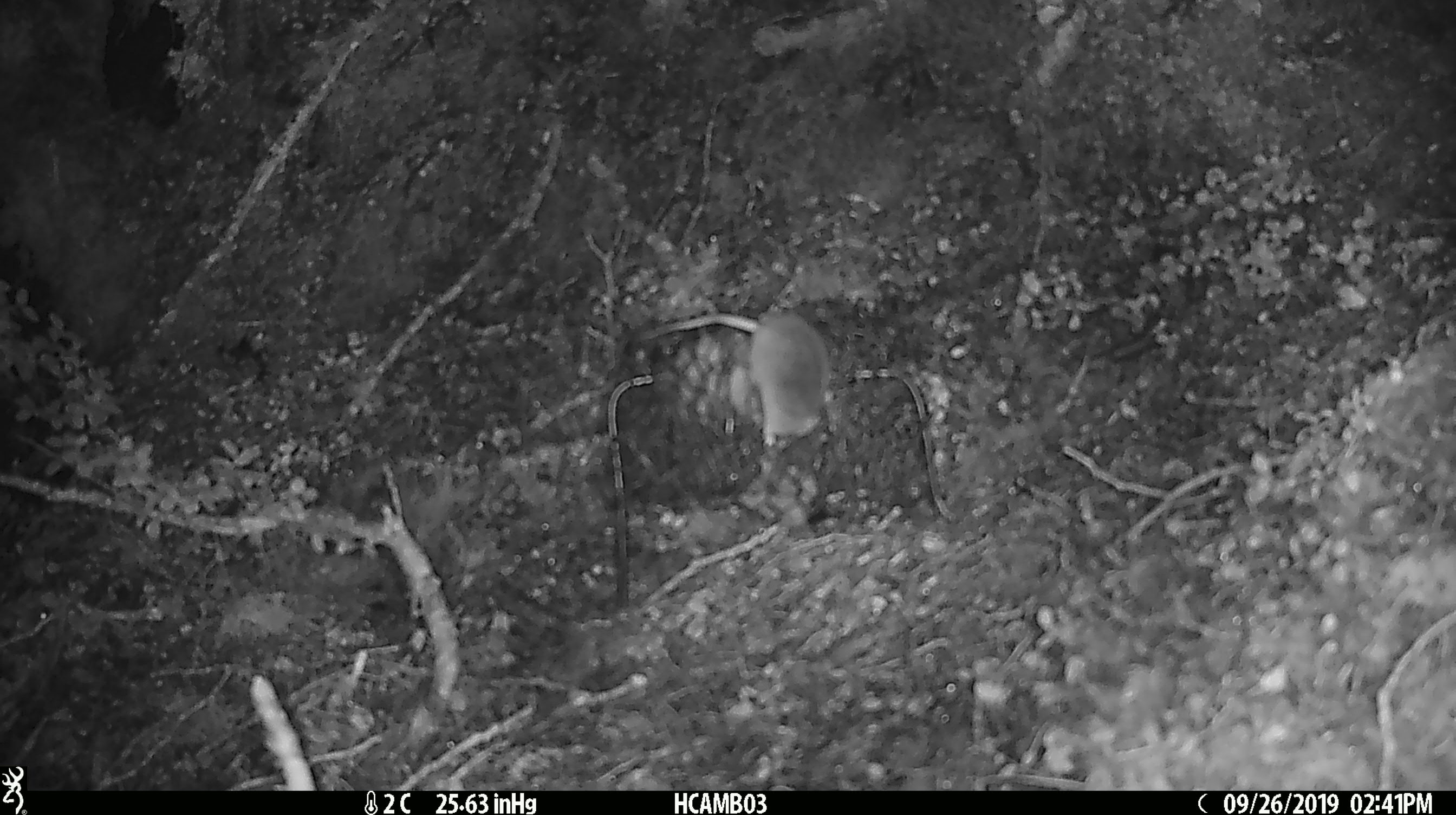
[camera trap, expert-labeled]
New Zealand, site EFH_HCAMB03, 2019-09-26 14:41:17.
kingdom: Animalia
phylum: Chordata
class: Mammalia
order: Rodentia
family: Muridae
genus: Mus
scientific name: Mus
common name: mouse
Mouse (Mus).